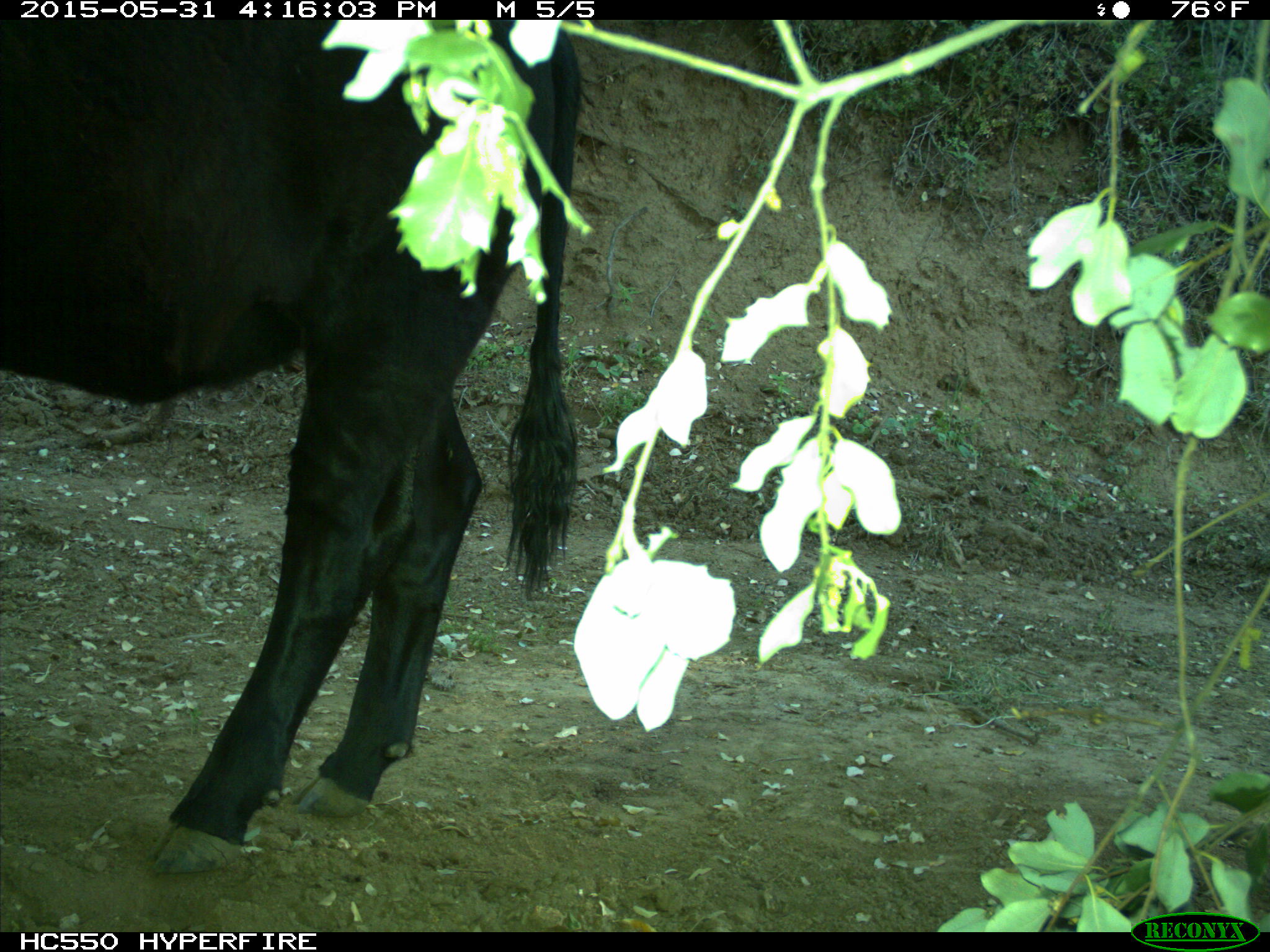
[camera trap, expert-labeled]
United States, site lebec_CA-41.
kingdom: Animalia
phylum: Chordata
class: Mammalia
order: Artiodactyla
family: Bovidae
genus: Bos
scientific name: Bos taurus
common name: domestic cow